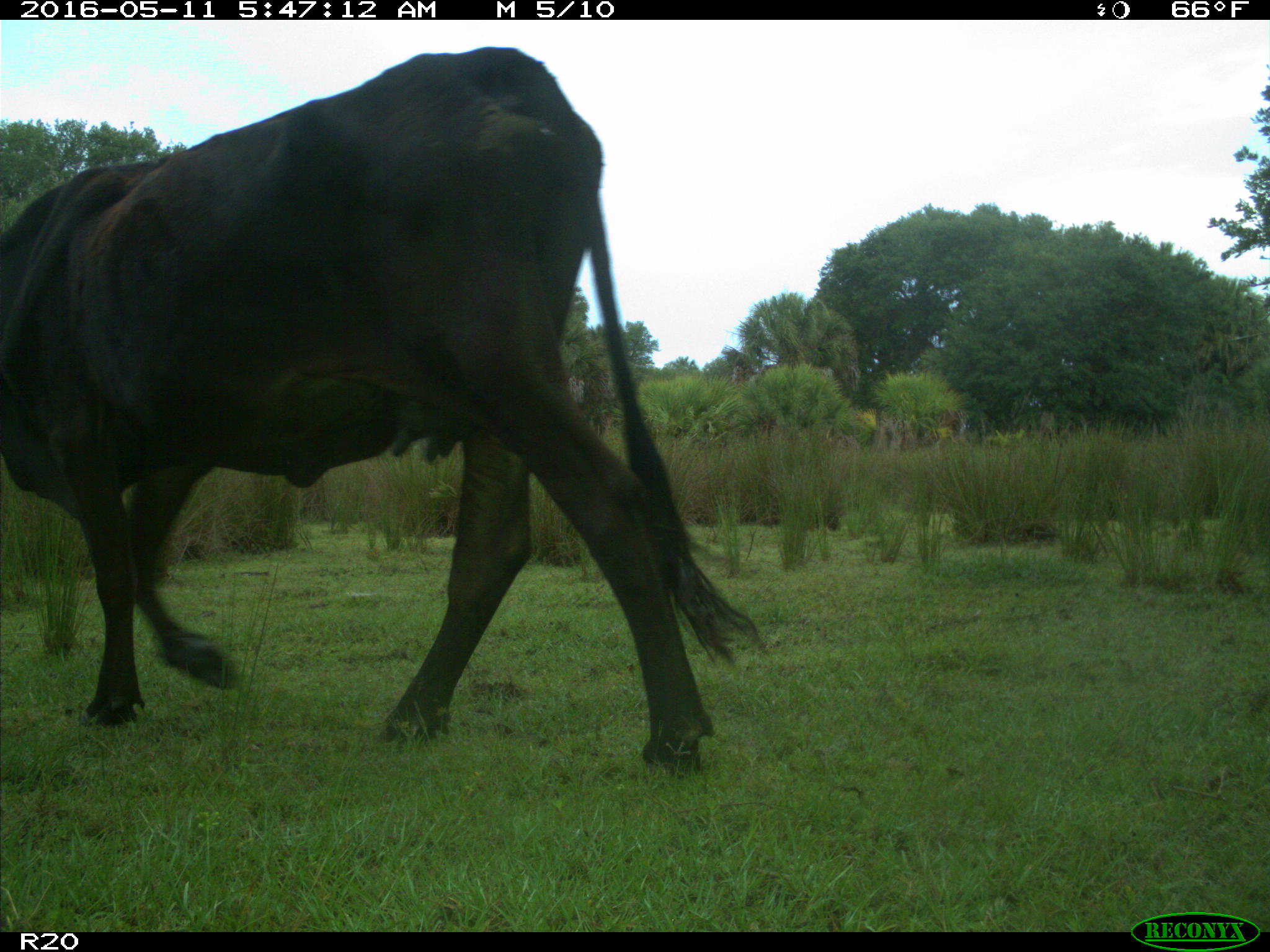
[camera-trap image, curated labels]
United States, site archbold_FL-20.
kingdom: Animalia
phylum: Chordata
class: Mammalia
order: Artiodactyla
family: Bovidae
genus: Bos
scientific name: Bos taurus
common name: domestic cow